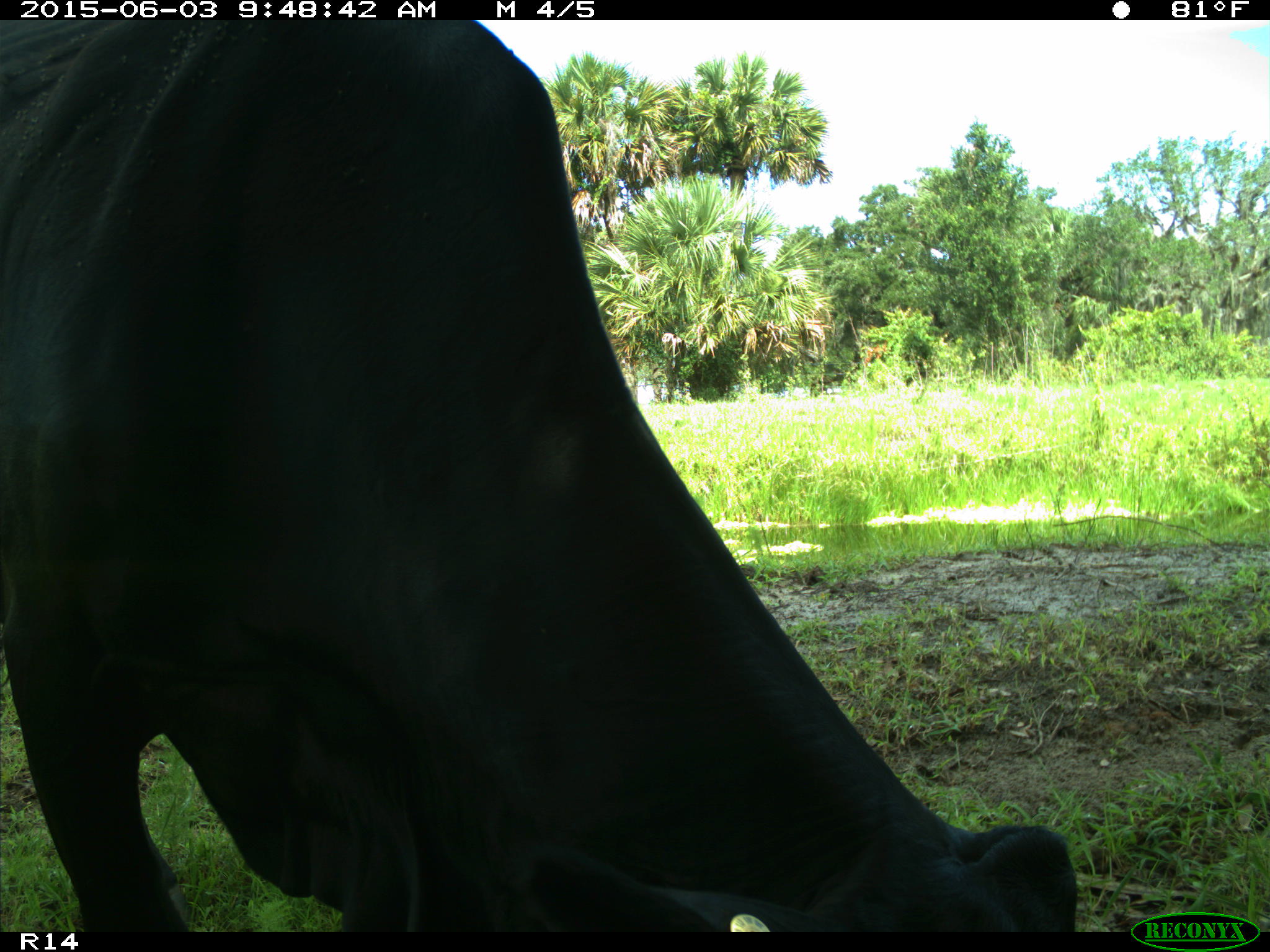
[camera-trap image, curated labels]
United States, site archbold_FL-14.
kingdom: Animalia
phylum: Chordata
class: Mammalia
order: Artiodactyla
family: Bovidae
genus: Bos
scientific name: Bos taurus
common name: domestic cow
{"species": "Bos taurus (domestic cow)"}